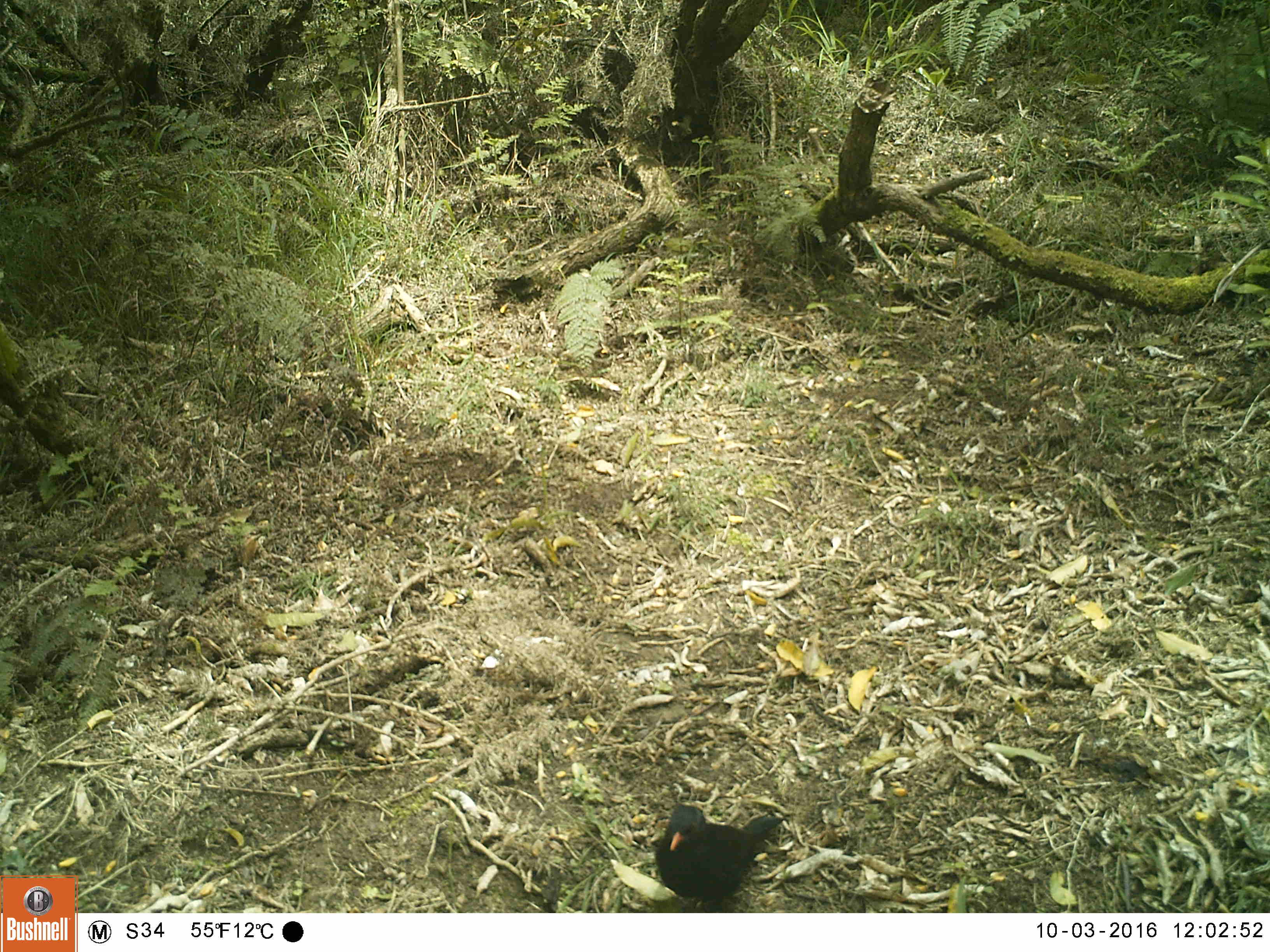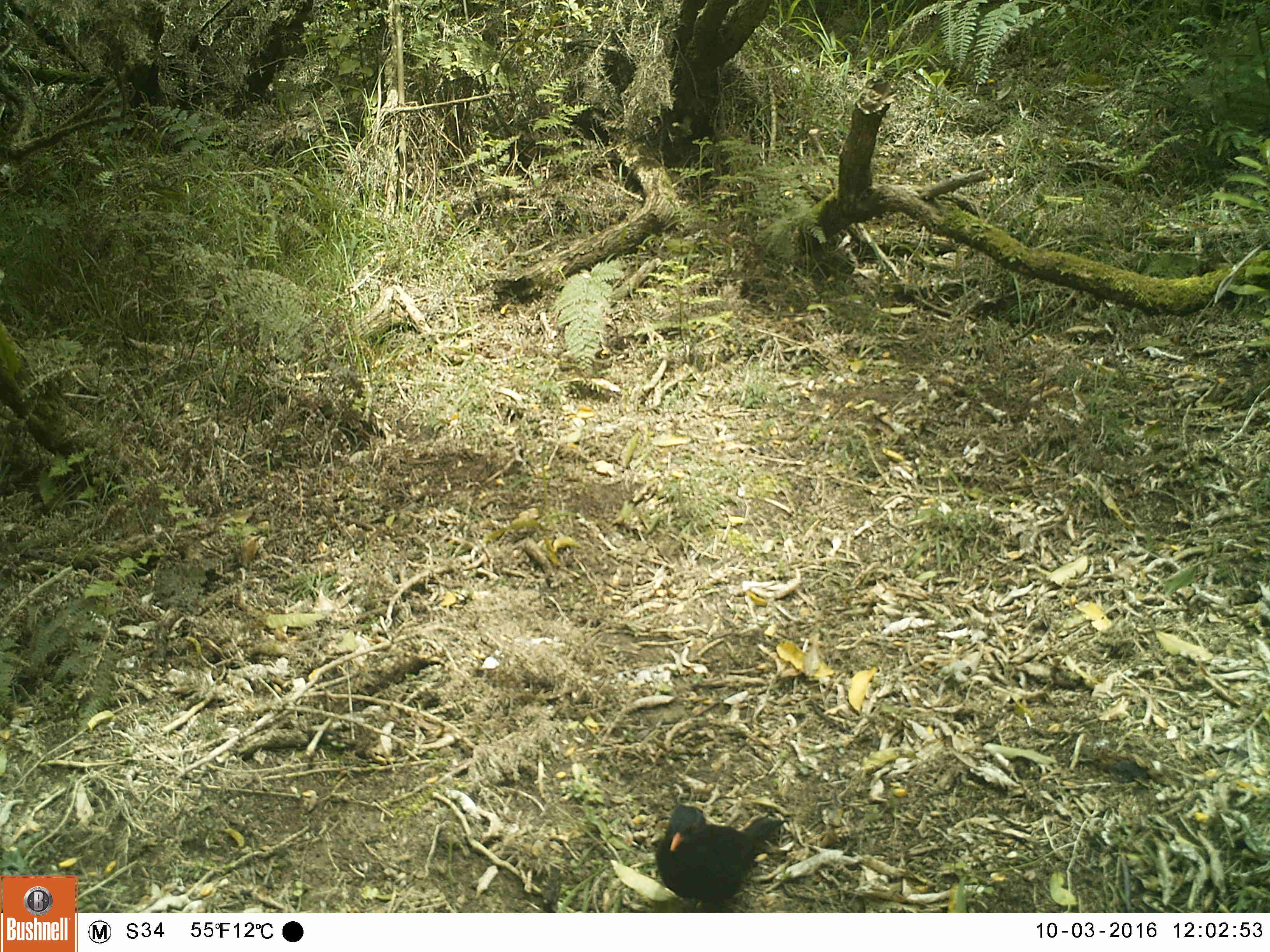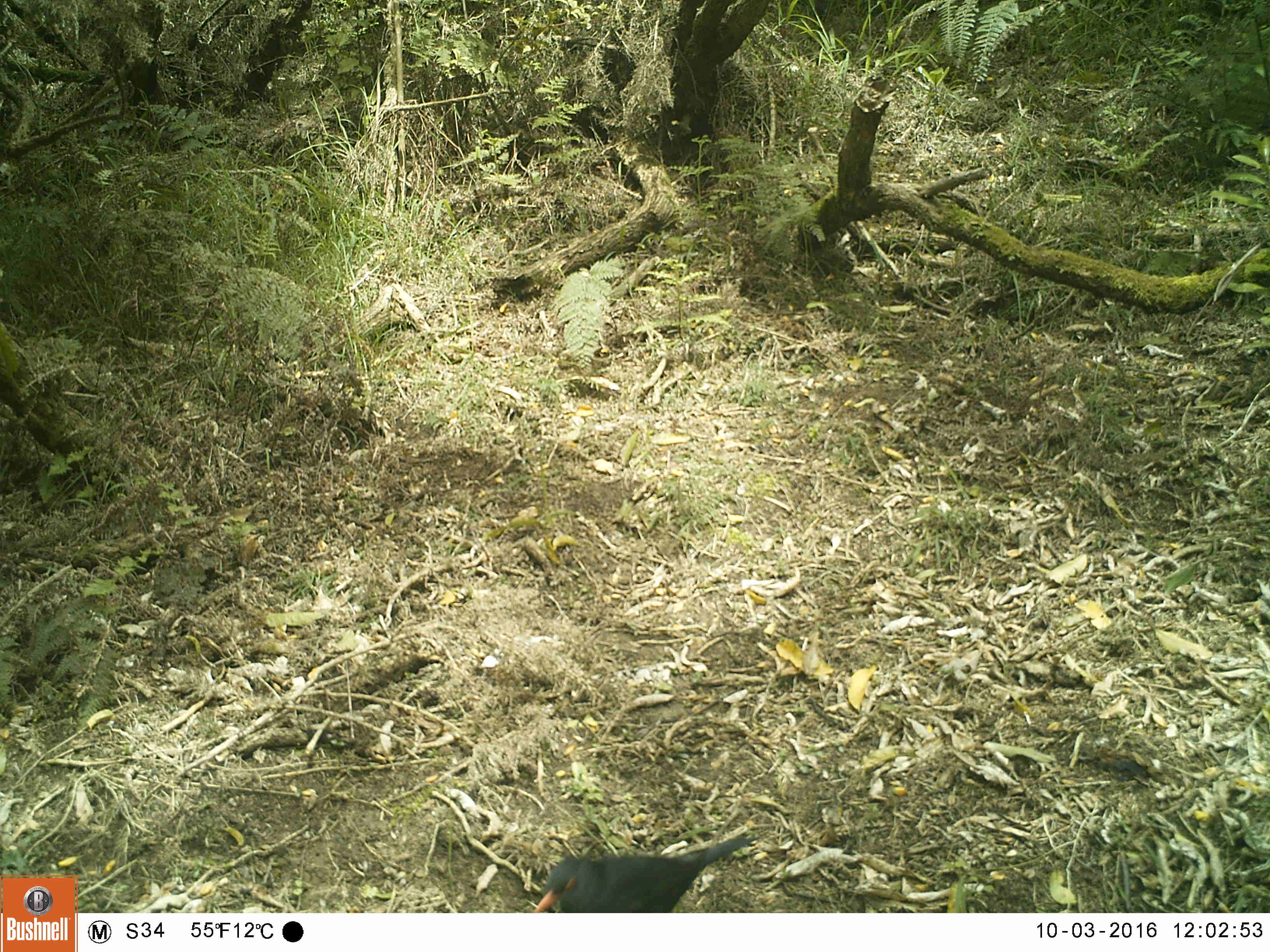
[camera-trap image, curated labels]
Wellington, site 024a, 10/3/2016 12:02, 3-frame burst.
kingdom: Animalia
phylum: Chordata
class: Aves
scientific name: Aves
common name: bird